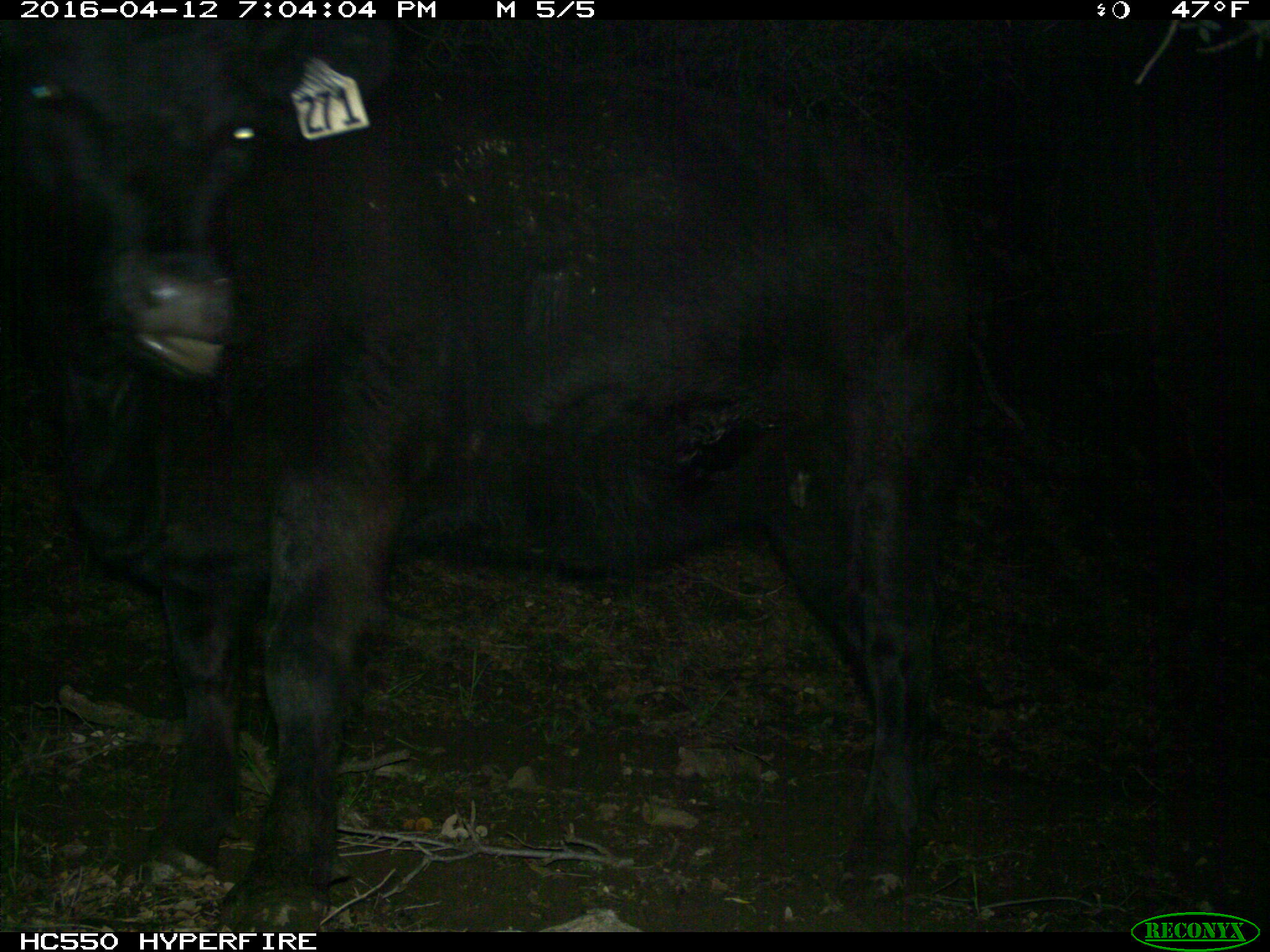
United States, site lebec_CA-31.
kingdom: Animalia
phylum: Chordata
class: Mammalia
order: Artiodactyla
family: Bovidae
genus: Bos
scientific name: Bos taurus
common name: domestic cow